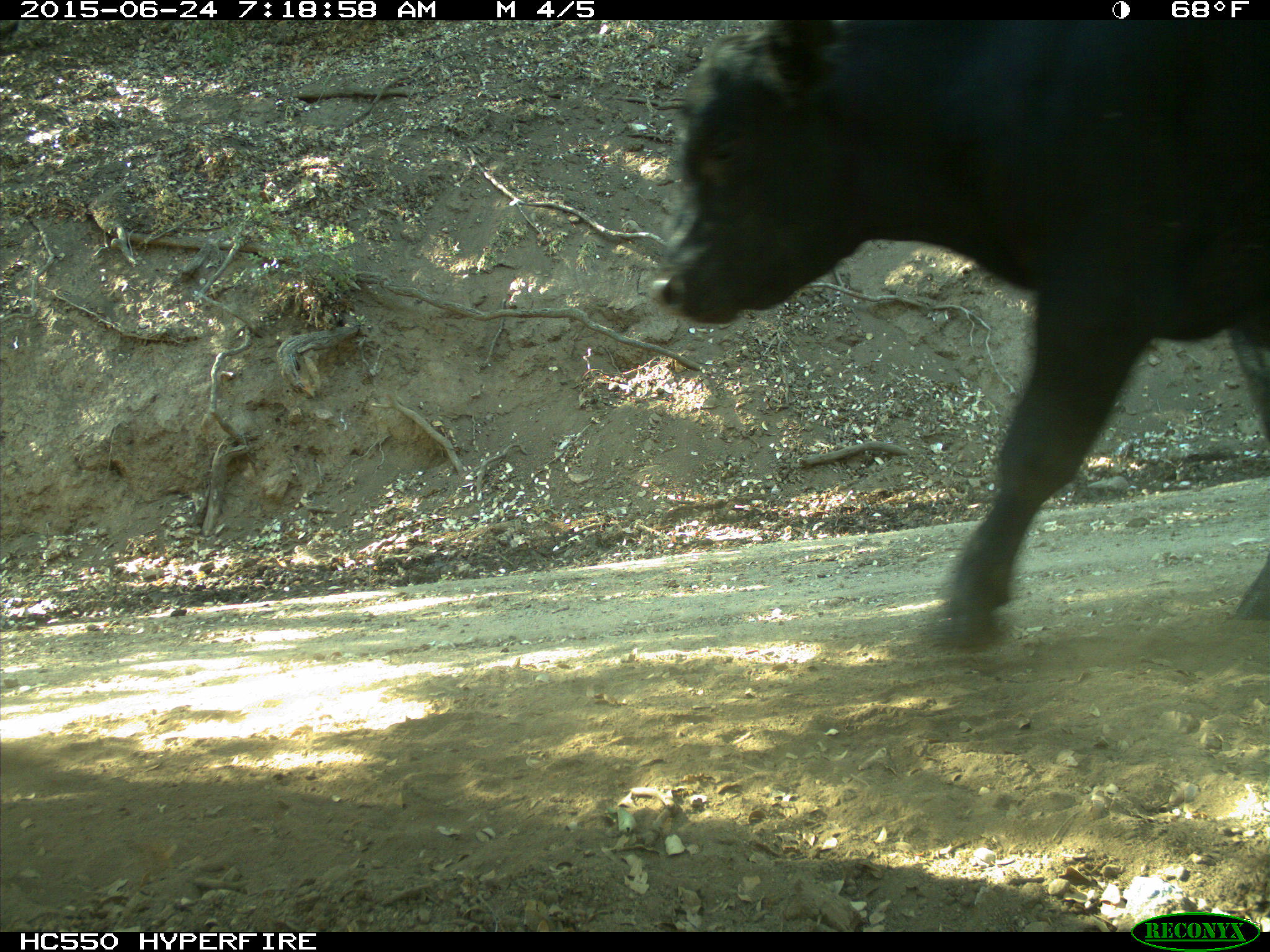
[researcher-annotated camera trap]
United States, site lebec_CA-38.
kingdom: Animalia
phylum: Chordata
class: Mammalia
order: Artiodactyla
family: Bovidae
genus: Bos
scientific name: Bos taurus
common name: domestic cow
Bos taurus (domestic cow).